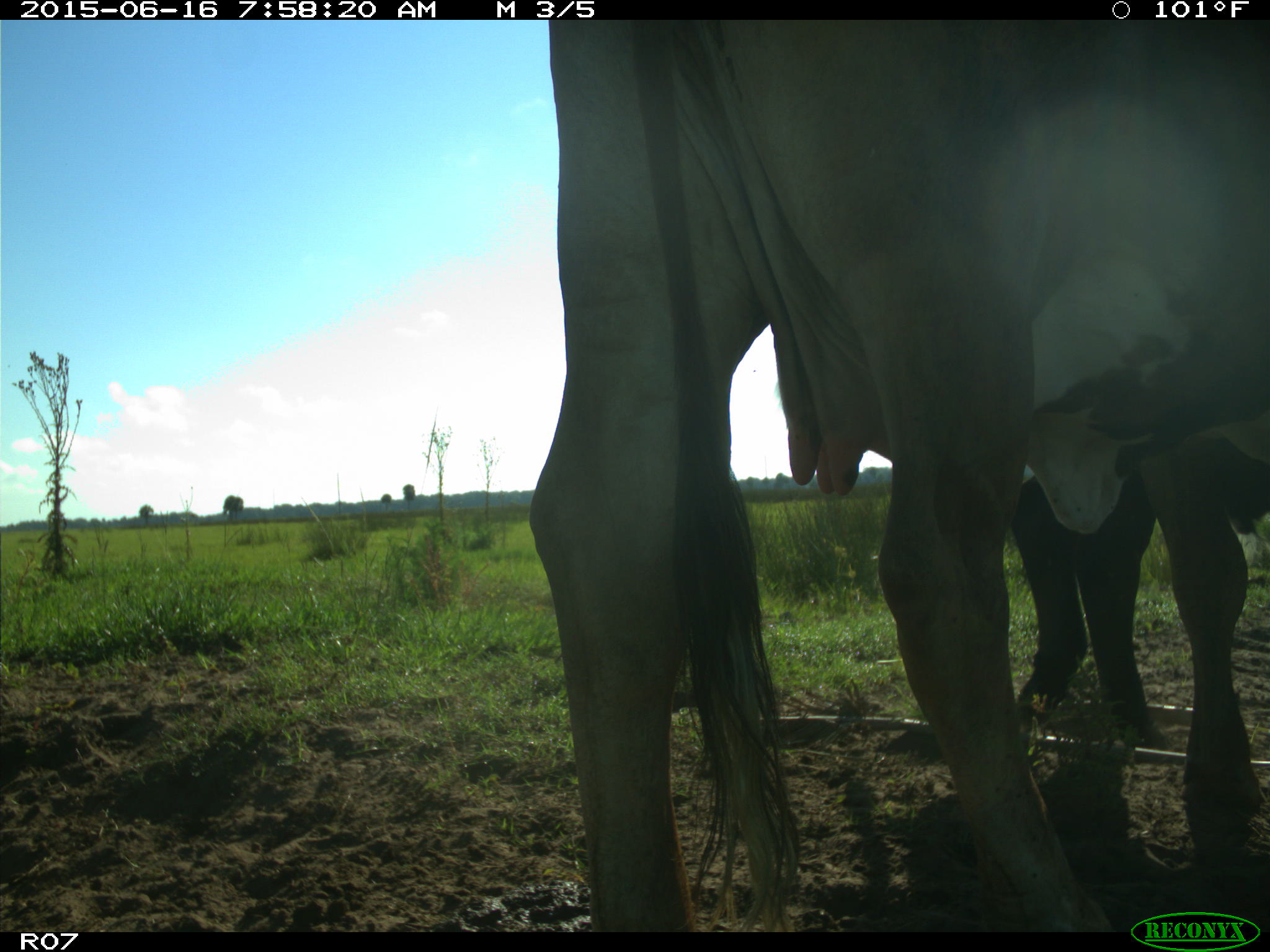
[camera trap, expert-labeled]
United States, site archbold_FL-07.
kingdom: Animalia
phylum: Chordata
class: Mammalia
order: Artiodactyla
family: Bovidae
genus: Bos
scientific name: Bos taurus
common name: domestic cow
Bos taurus (domestic cow).